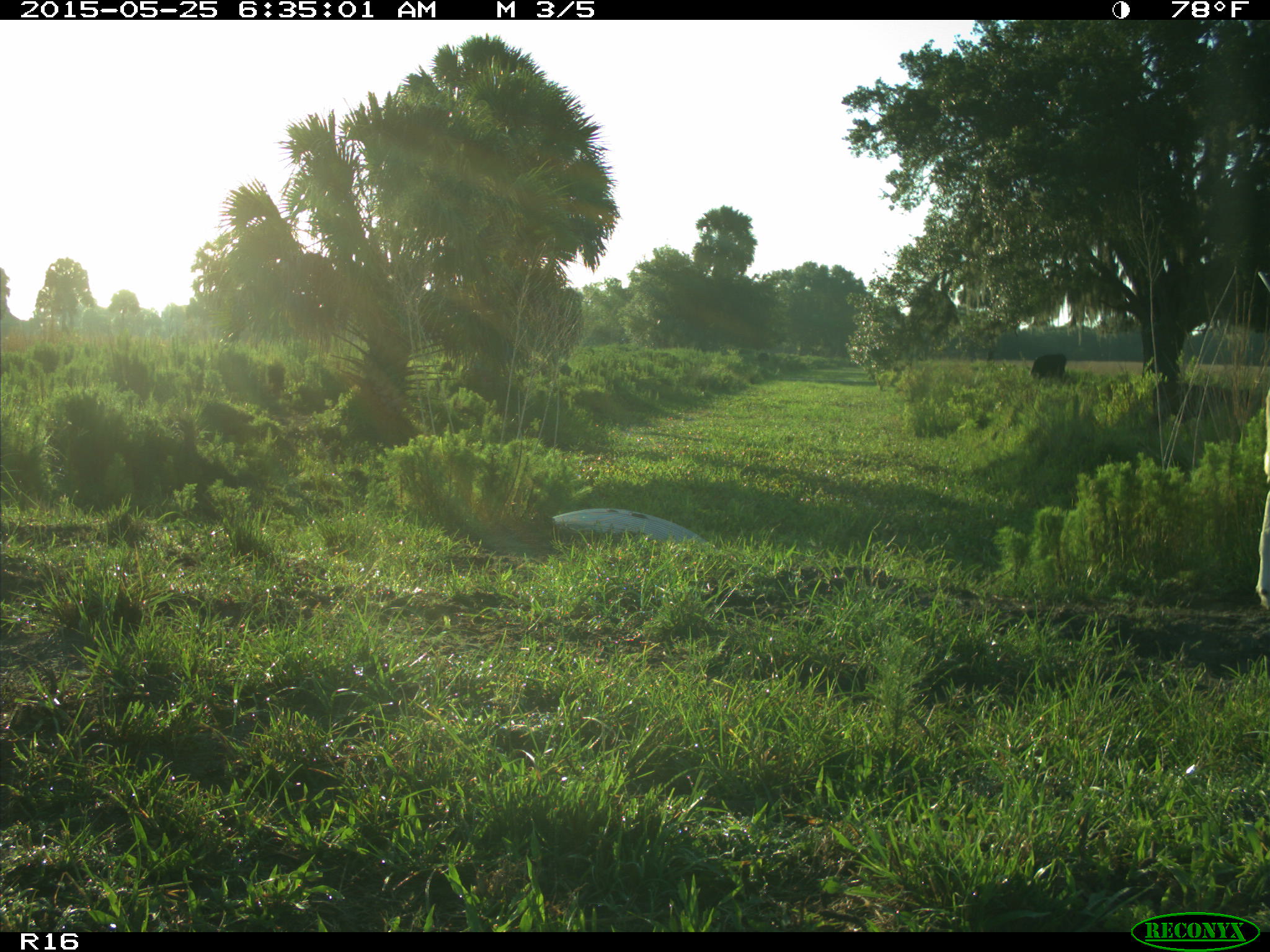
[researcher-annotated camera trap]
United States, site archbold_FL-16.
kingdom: Animalia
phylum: Chordata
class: Mammalia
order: Artiodactyla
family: Bovidae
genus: Bos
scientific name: Bos taurus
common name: domestic cow